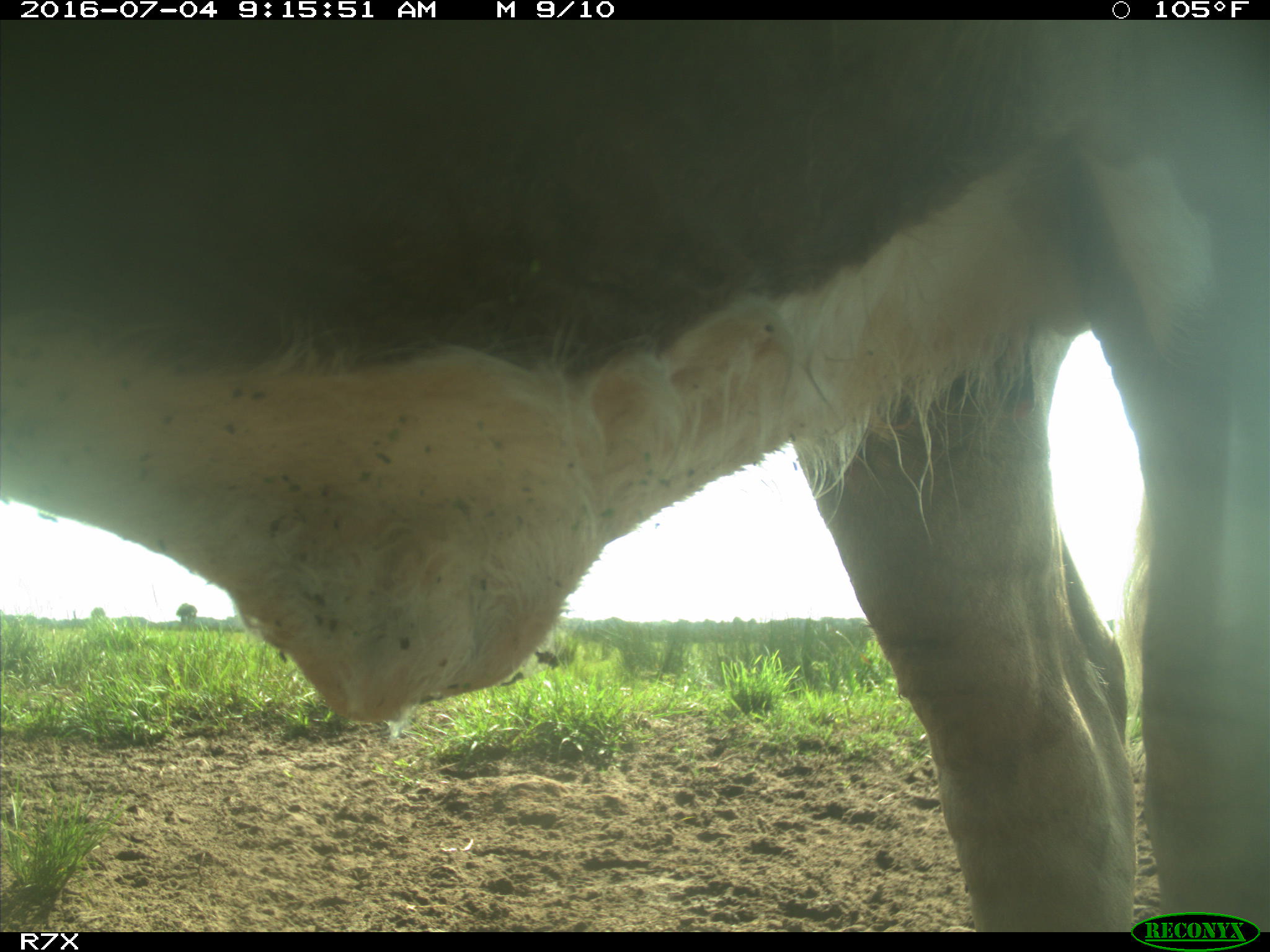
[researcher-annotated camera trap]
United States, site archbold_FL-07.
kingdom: Animalia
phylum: Chordata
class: Mammalia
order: Artiodactyla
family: Bovidae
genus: Bos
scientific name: Bos taurus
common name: domestic cow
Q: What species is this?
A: Bos taurus (domestic cow).